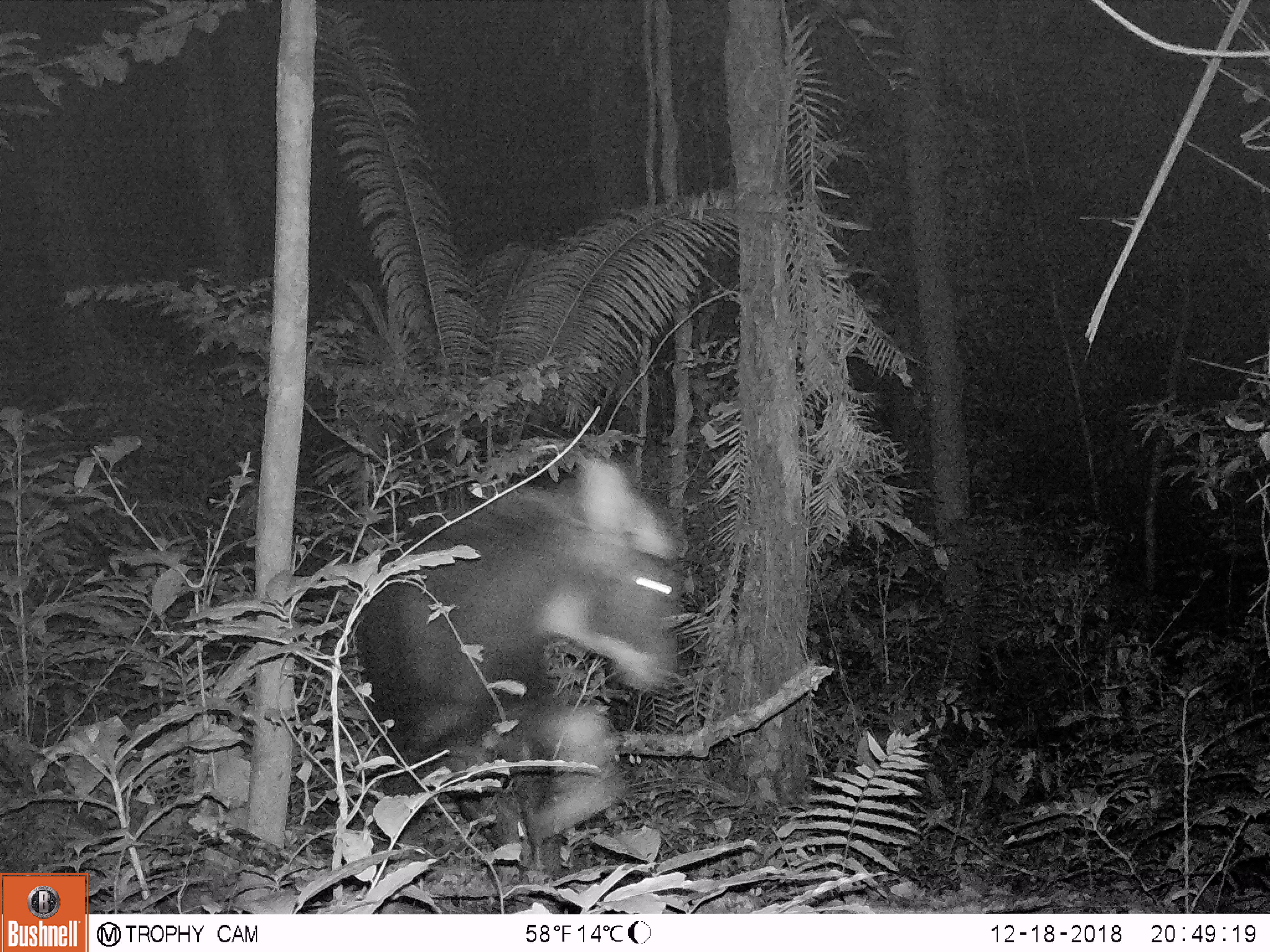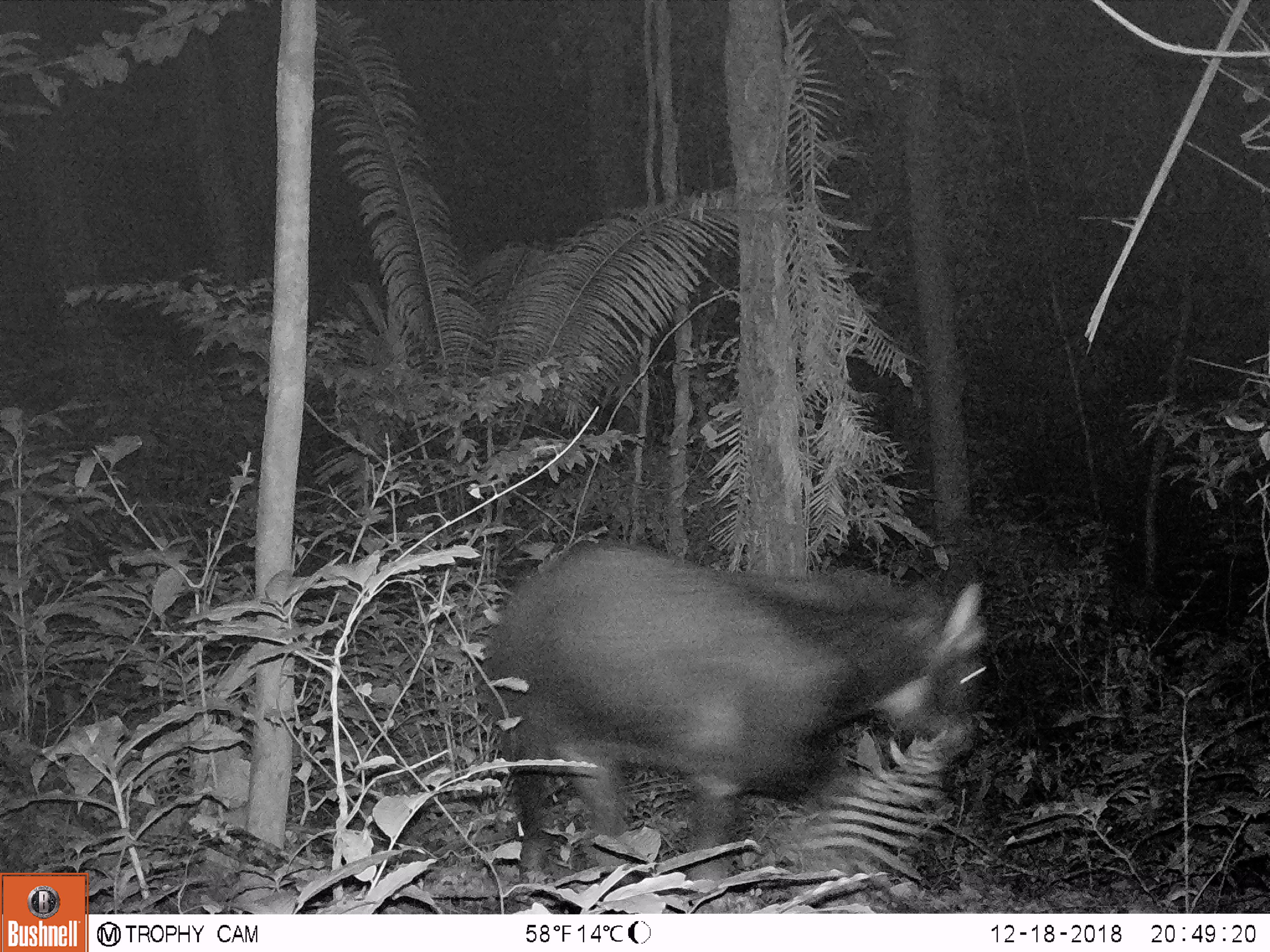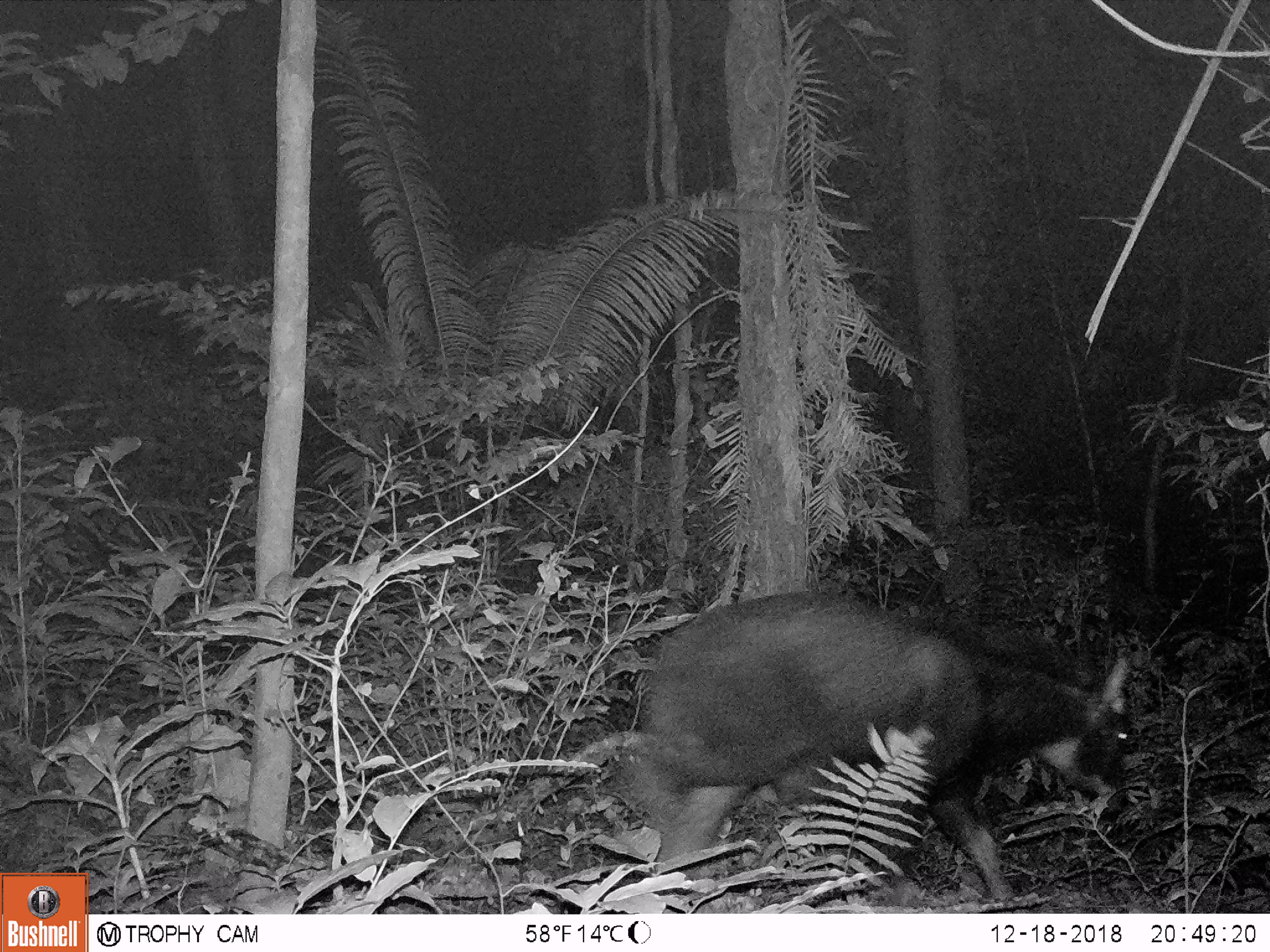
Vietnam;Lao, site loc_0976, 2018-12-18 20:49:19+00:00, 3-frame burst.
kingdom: Animalia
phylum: Chordata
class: Mammalia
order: Artiodactyla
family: Bovidae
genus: Capricornis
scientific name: Capricornis sumatraensis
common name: chinese serow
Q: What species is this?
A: Chinese serow (Capricornis sumatraensis).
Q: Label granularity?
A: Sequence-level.